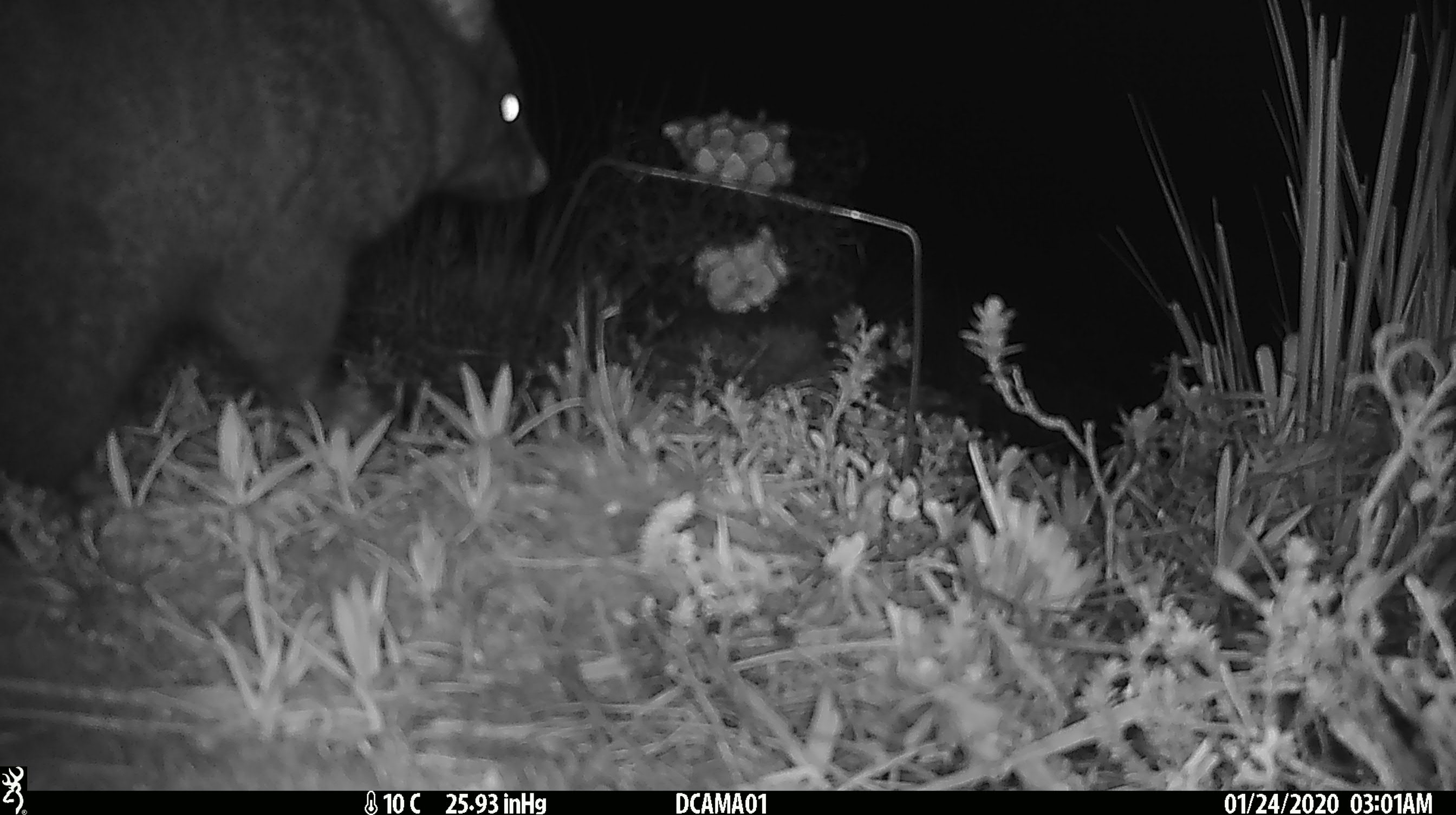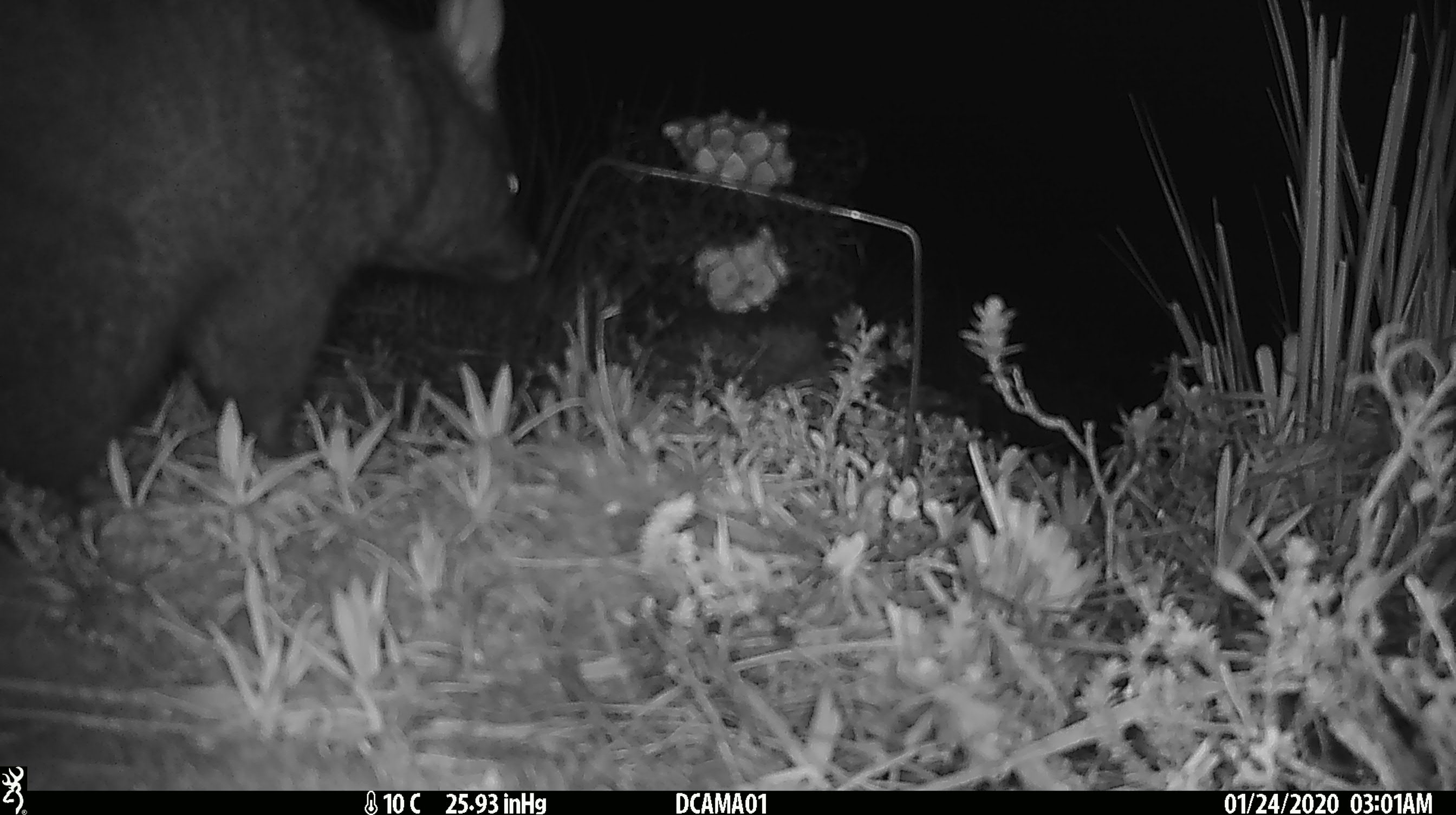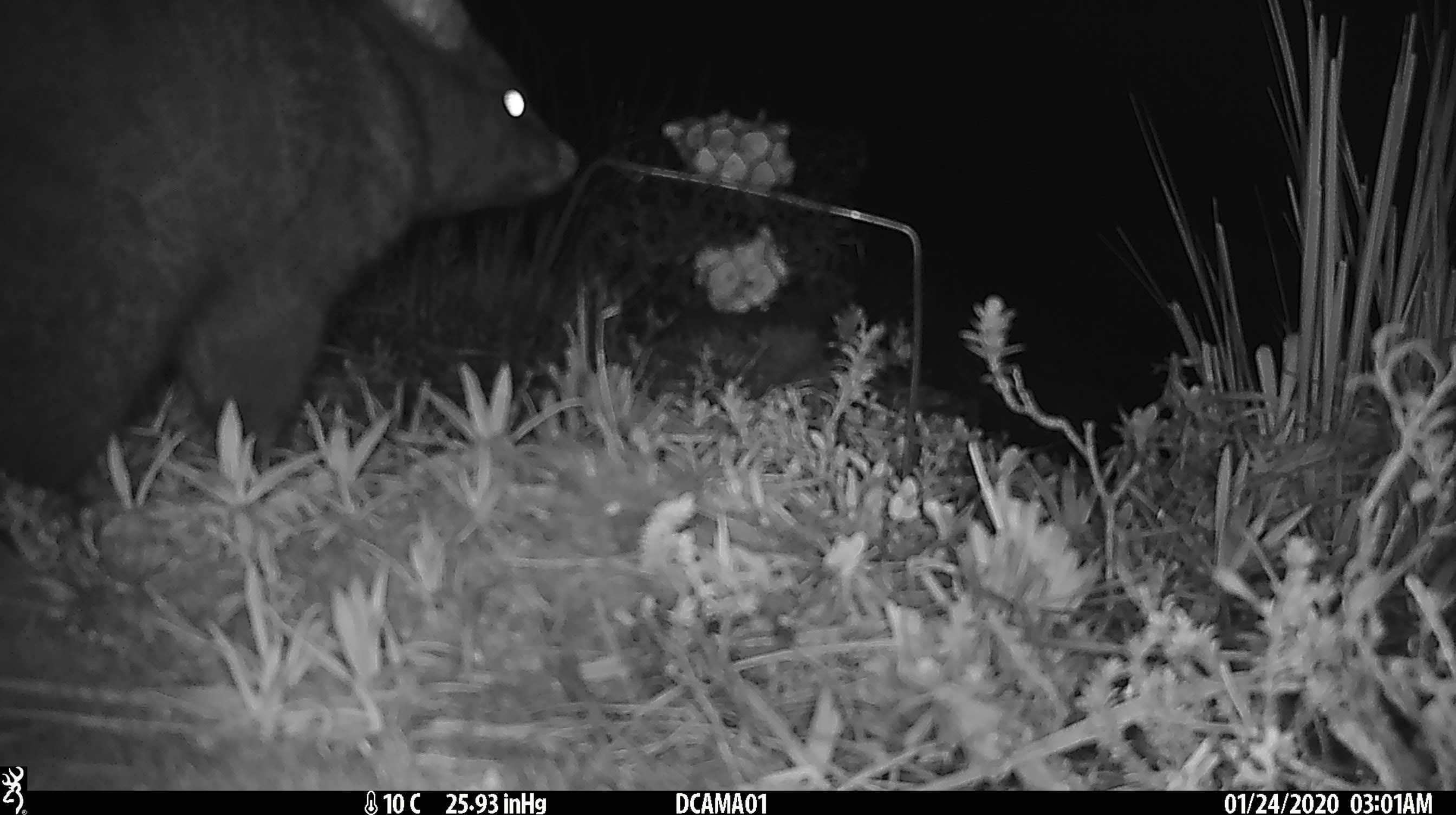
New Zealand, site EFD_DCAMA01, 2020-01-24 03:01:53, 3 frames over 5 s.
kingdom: Animalia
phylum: Chordata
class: Mammalia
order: Diprotodontia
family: Phalangeridae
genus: Trichosurus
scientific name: Trichosurus vulpecula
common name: common brushtail possum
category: possum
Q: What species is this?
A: Possum (common brushtail possum) (Trichosurus vulpecula).